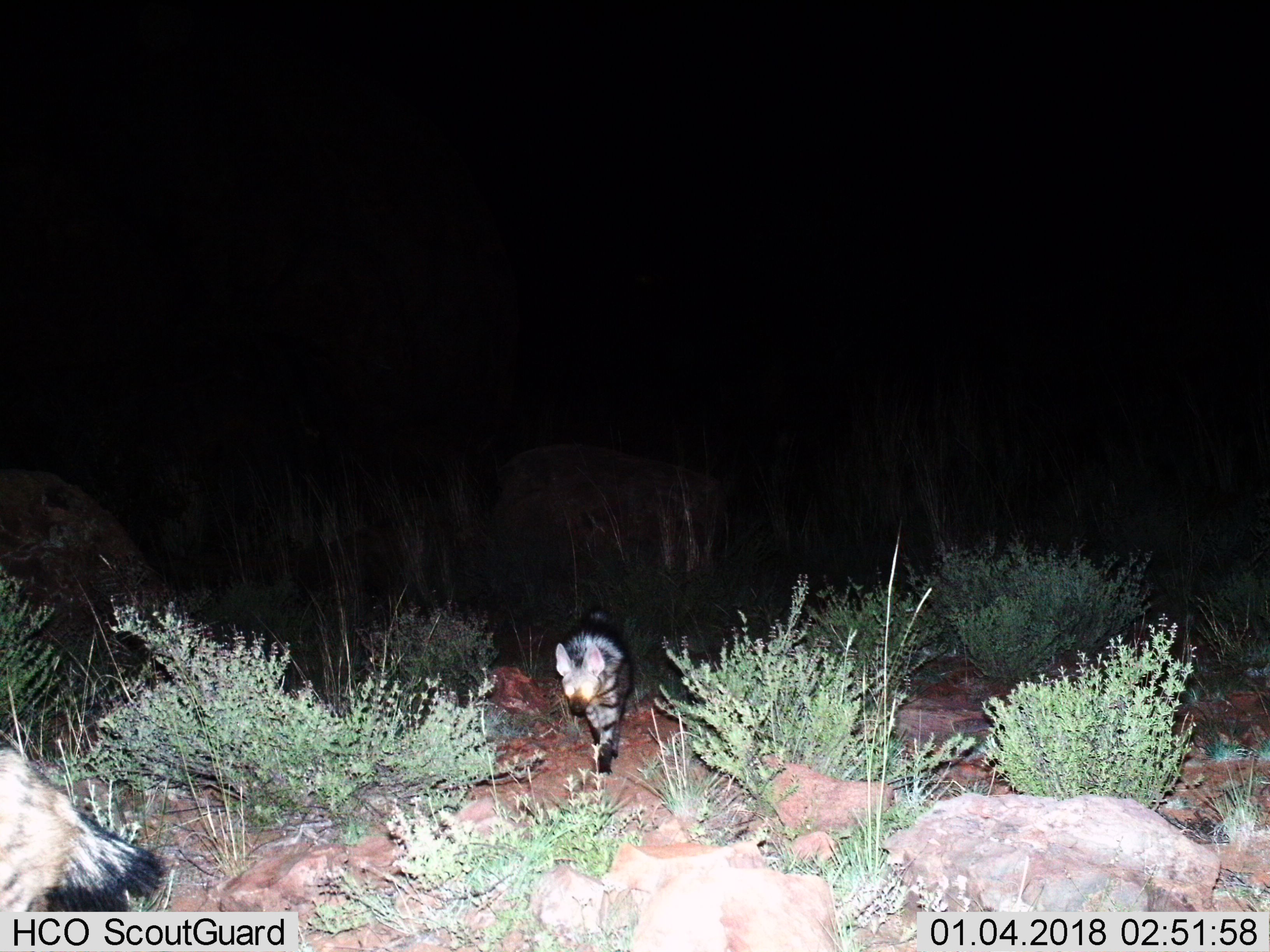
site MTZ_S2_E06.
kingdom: Animalia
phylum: Chordata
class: Mammalia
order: Carnivora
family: Hyaenidae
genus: Proteles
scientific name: Proteles cristatus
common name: aardwolf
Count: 2.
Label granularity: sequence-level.